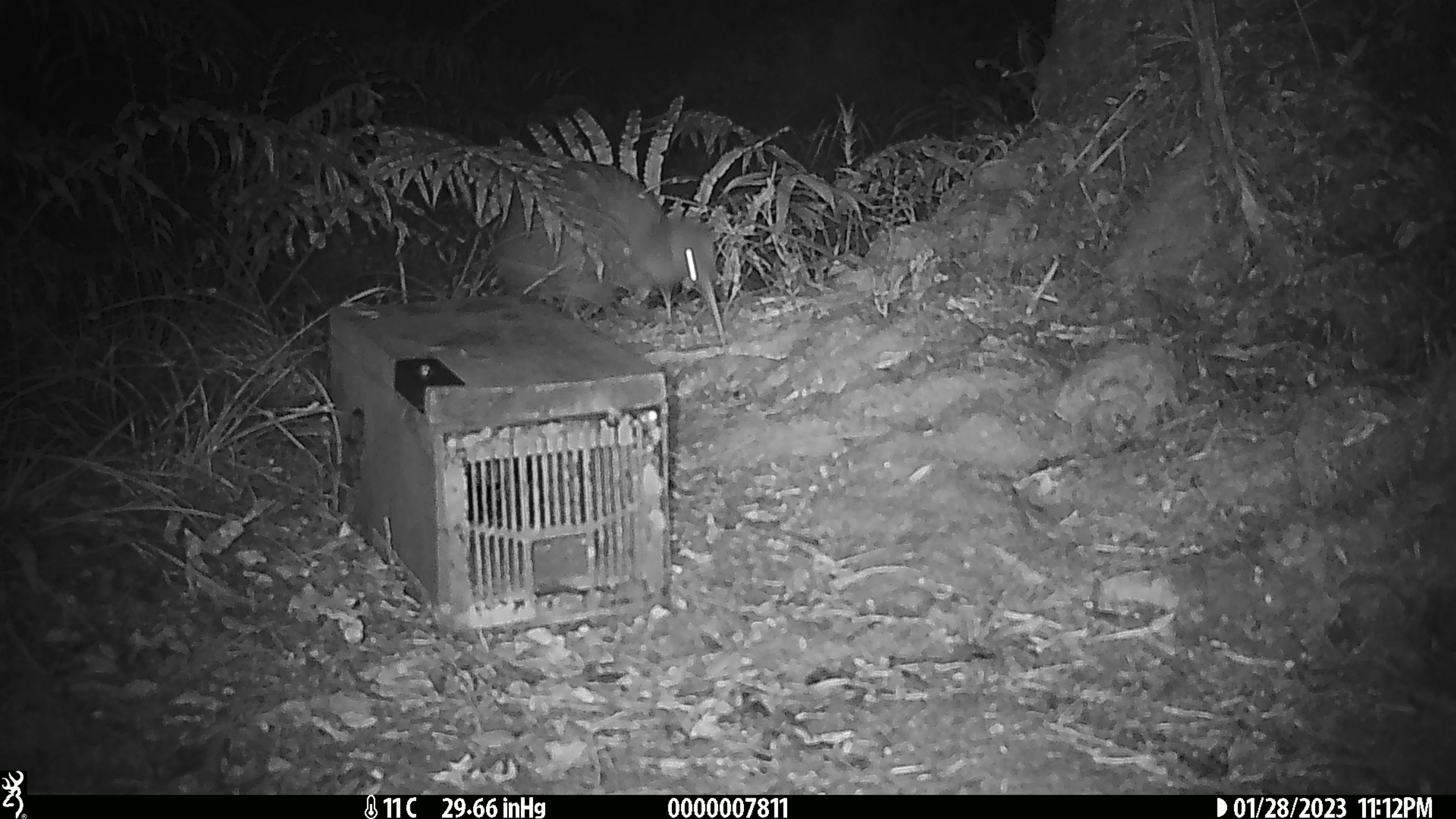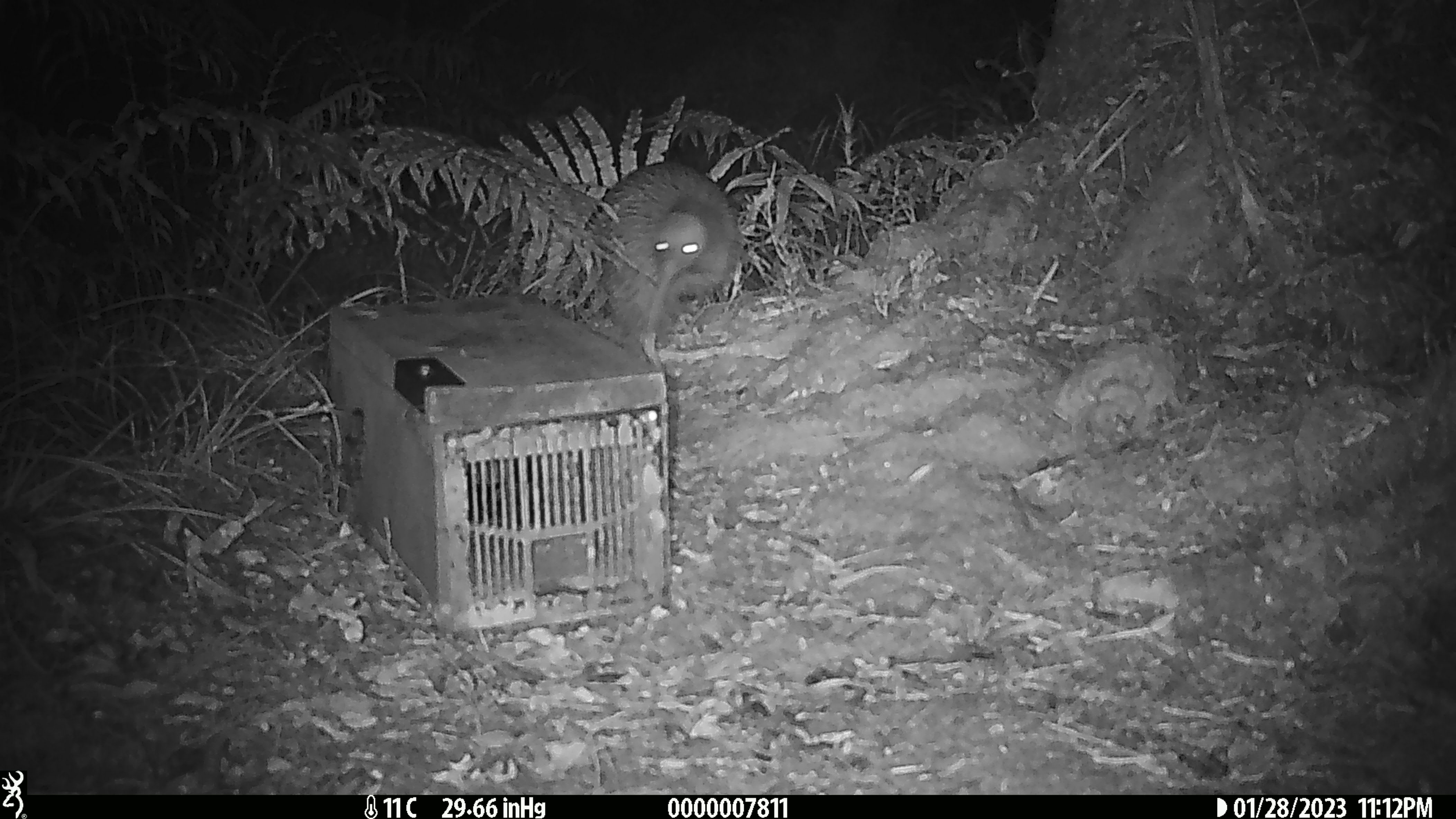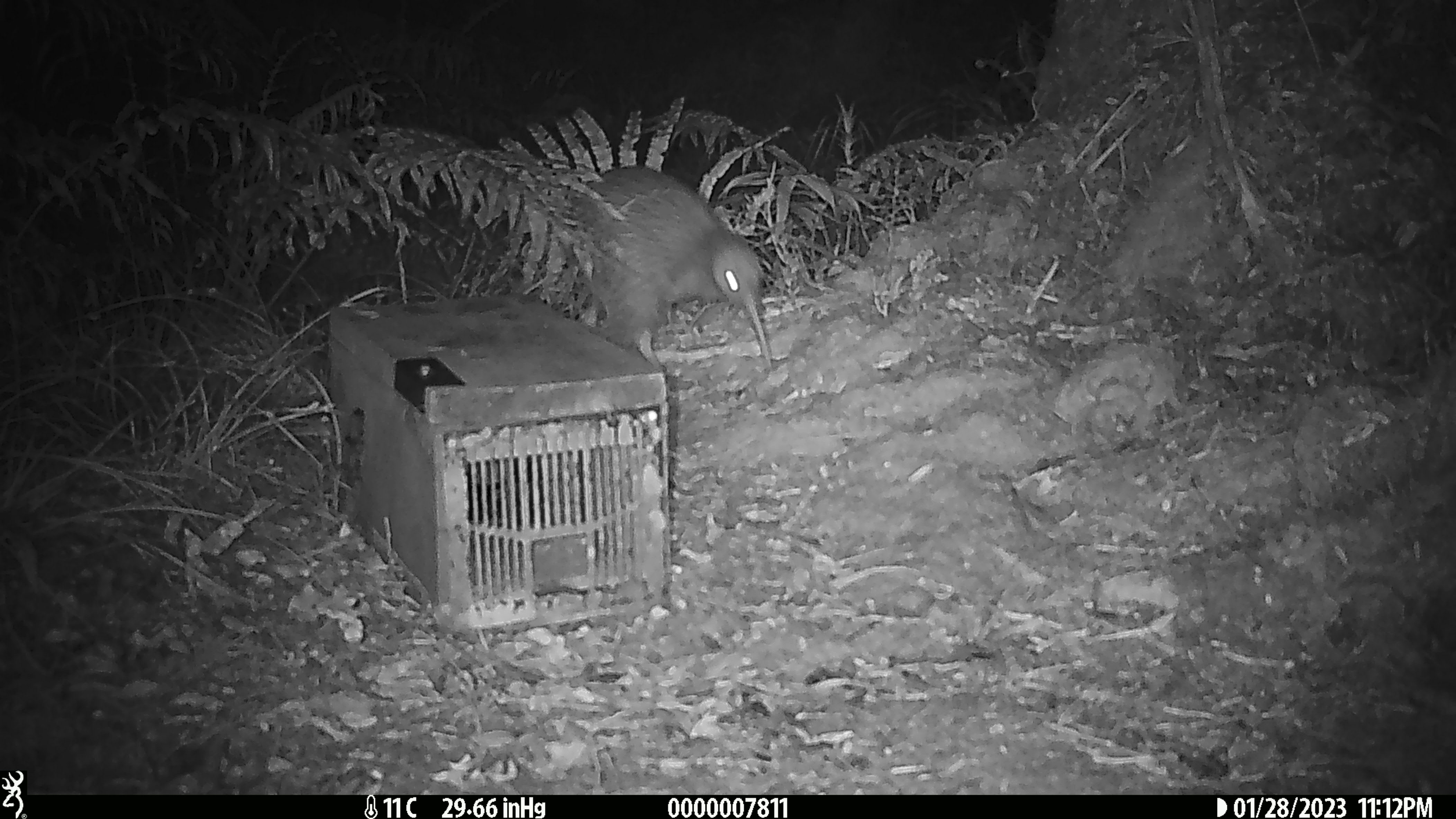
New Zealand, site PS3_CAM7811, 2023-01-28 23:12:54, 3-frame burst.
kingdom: Animalia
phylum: Chordata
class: Aves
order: Apterygiformes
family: Apterygidae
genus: Apteryx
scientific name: Apteryx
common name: kiwi